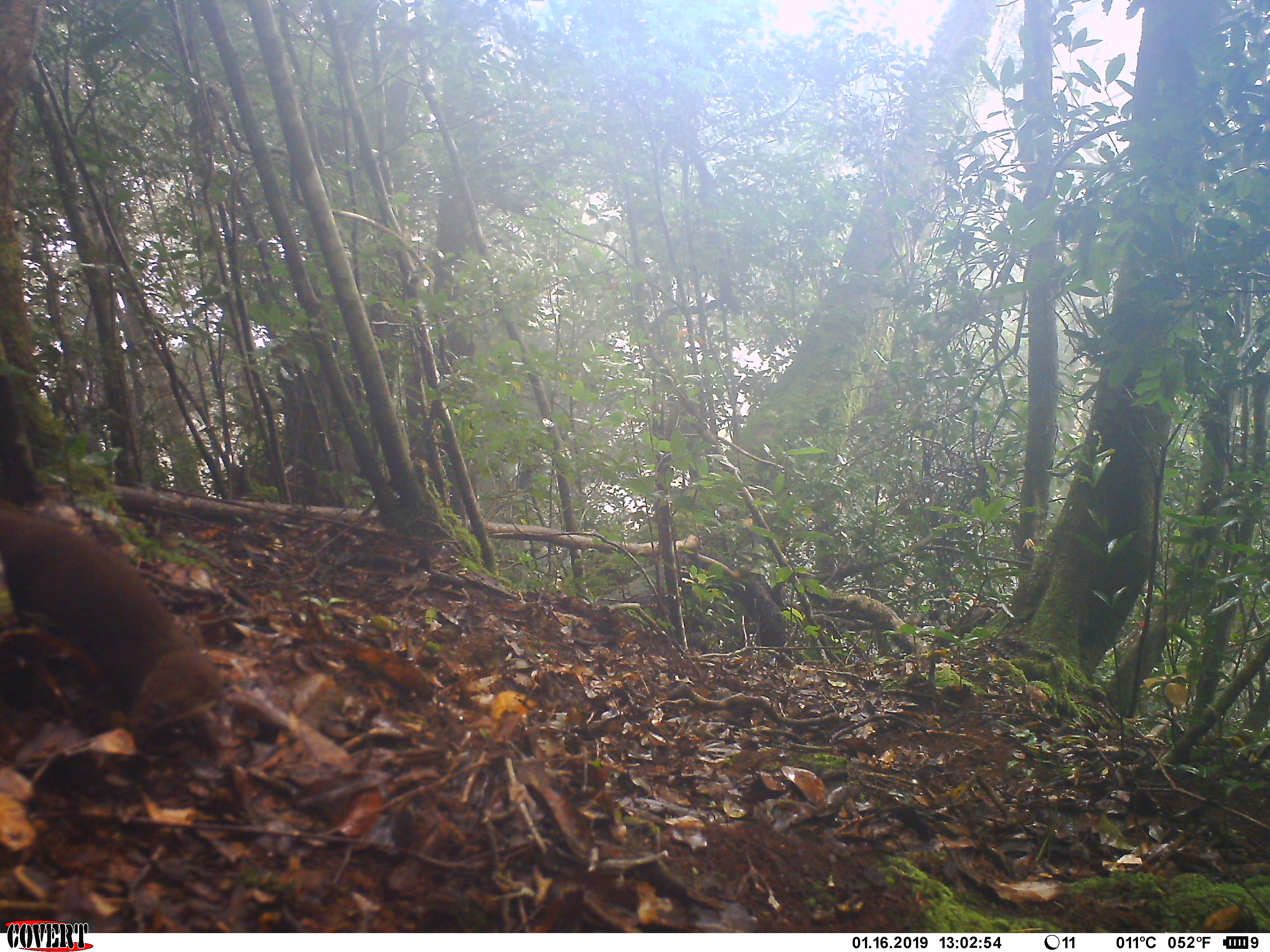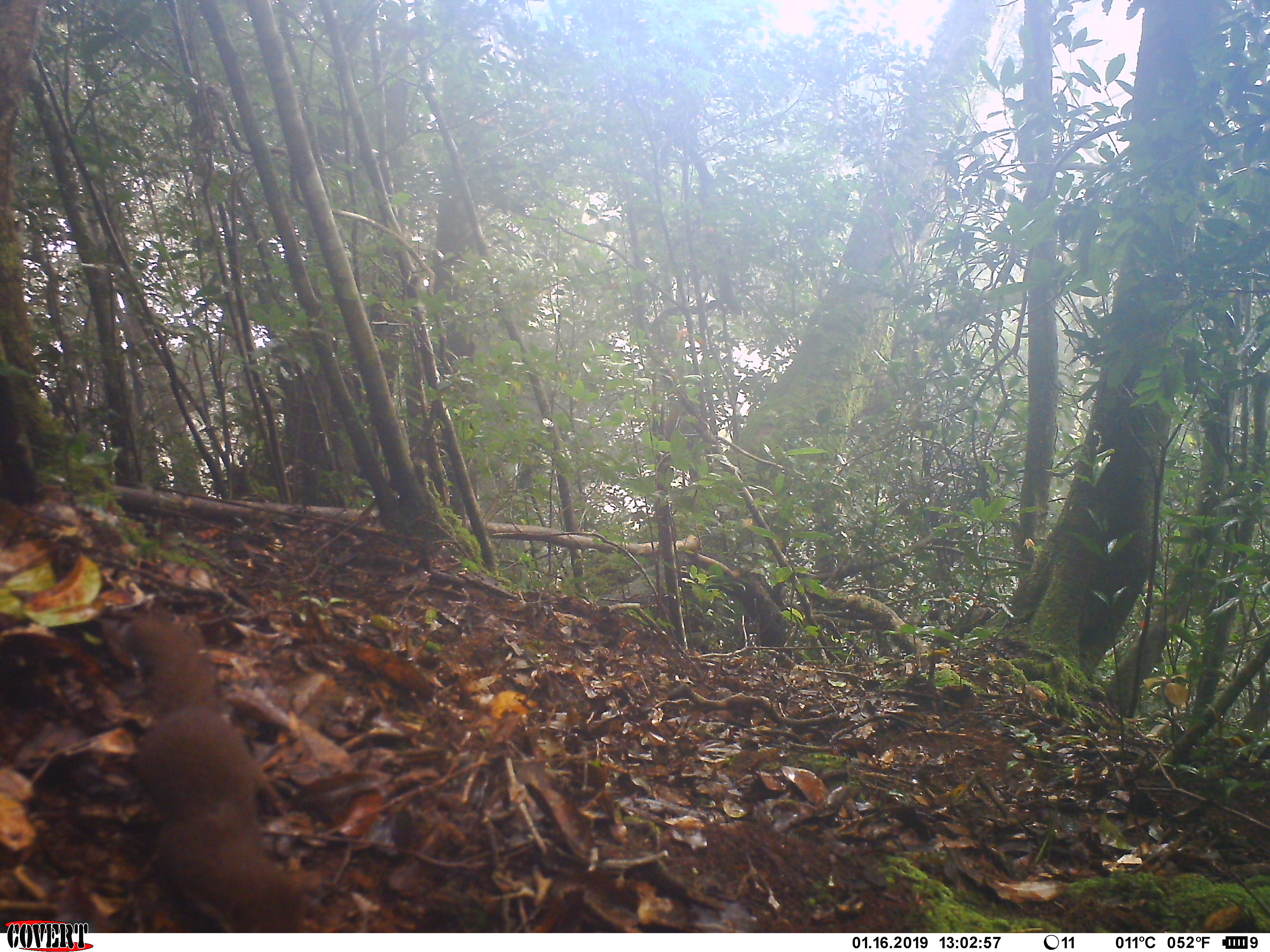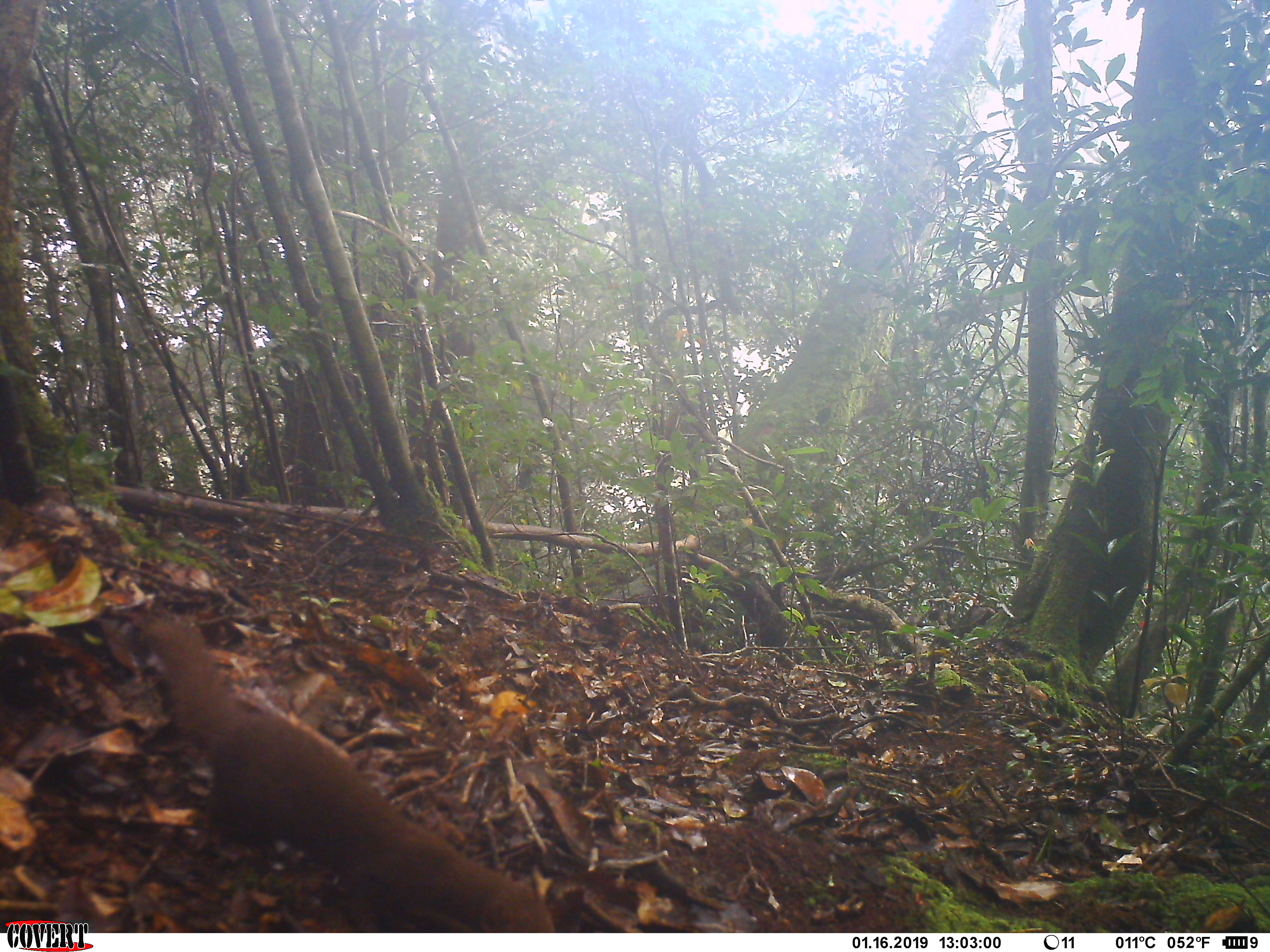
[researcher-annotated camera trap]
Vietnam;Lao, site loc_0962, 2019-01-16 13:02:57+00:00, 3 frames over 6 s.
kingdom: Animalia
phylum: Chordata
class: Mammalia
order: Carnivora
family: Mustelidae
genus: Mustela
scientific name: Mustela kathiah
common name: yellow-bellied weasel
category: yellow bellied weasel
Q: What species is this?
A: Yellow bellied weasel (yellow-bellied weasel) (Mustela kathiah).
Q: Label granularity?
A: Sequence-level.